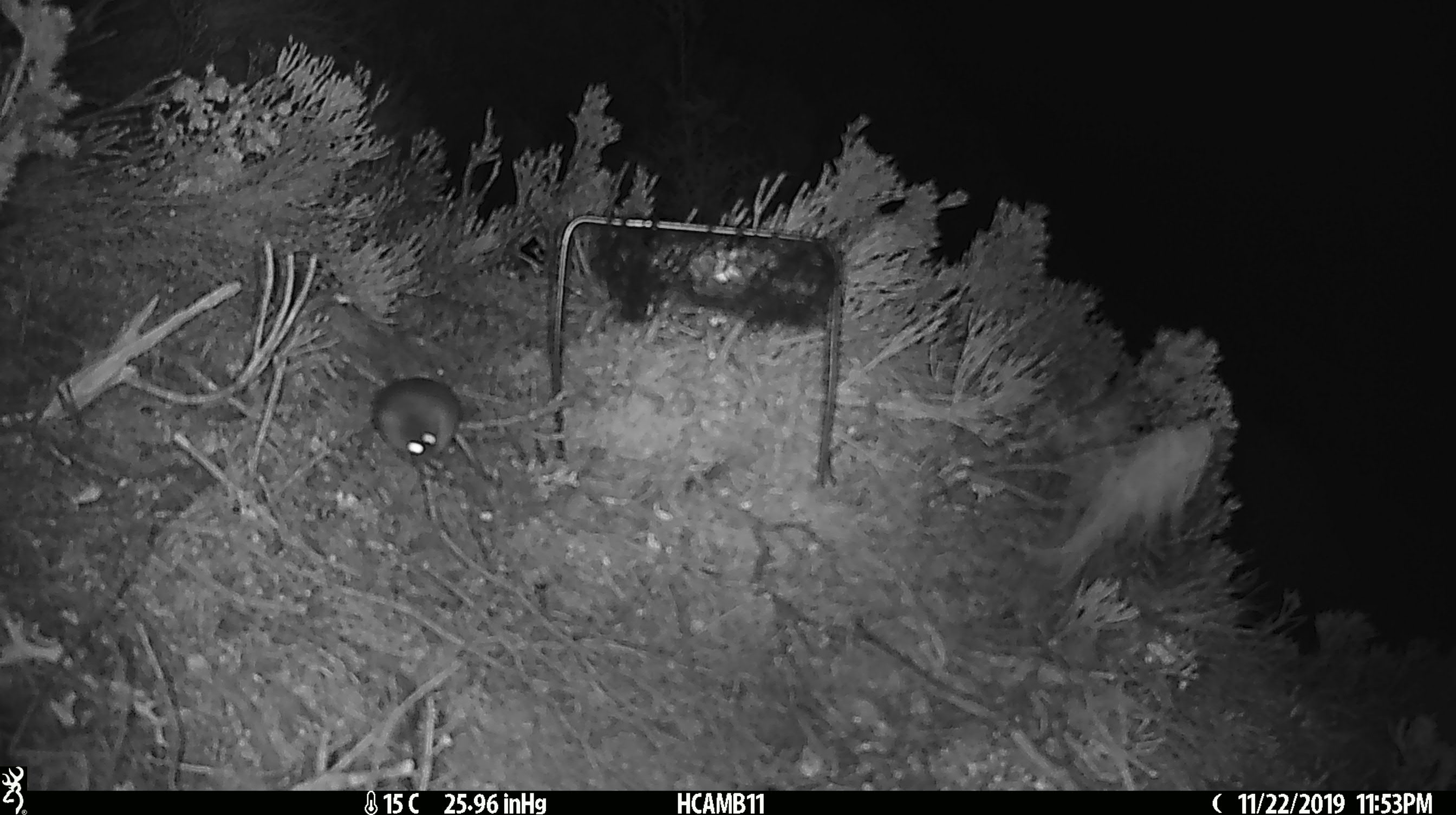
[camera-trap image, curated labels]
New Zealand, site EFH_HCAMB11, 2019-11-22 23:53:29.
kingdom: Animalia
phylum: Chordata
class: Mammalia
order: Rodentia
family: Muridae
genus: Mus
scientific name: Mus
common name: mouse